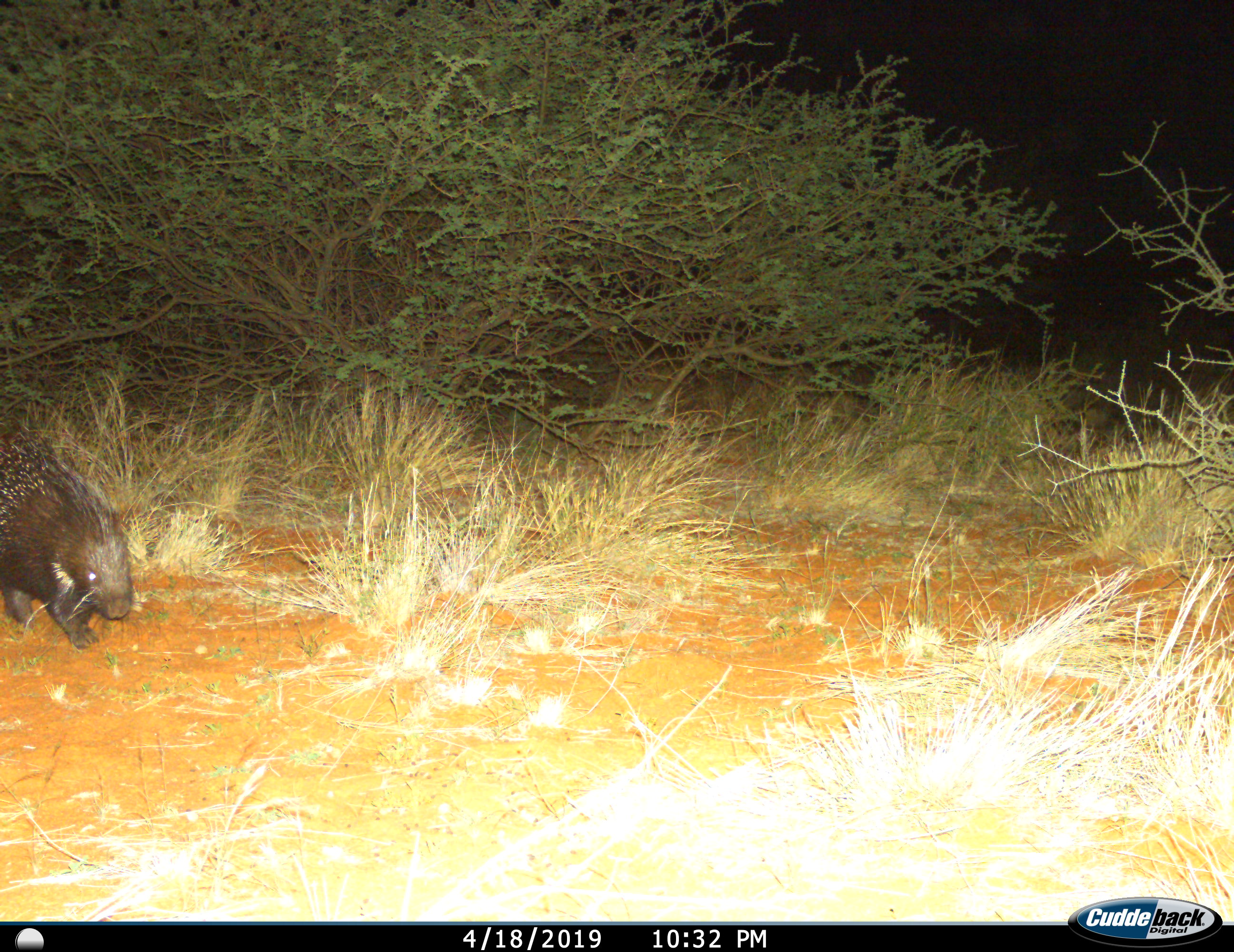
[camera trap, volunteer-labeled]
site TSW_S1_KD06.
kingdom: Animalia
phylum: Chordata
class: Mammalia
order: Rodentia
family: Hystricidae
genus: Hystrix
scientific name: Hystrix cristata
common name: crested porcupine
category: porcupine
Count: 1.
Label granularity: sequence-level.